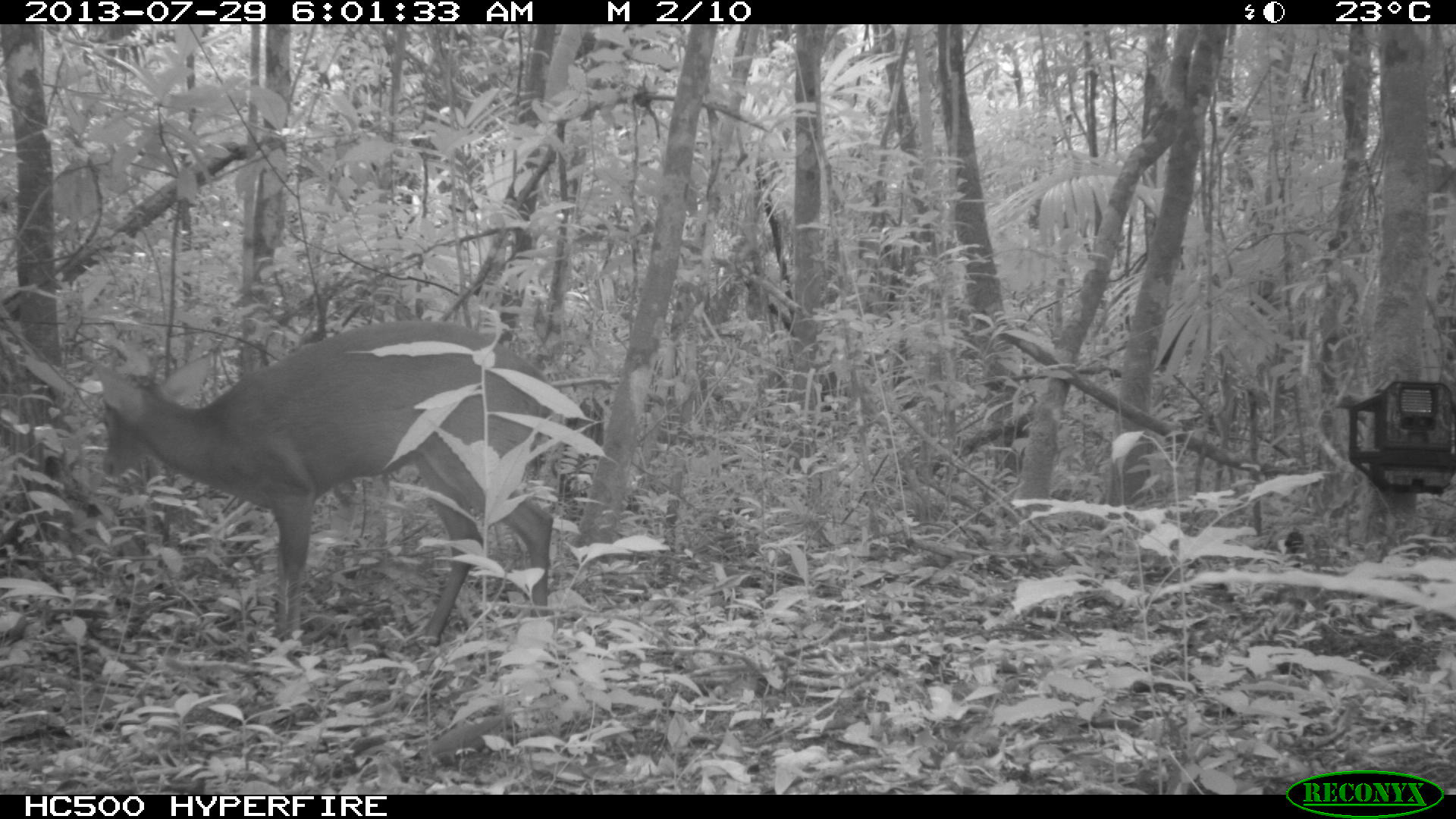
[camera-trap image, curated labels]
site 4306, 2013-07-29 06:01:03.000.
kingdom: Animalia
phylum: Chordata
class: Mammalia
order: Artiodactyla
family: Cervidae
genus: Mazama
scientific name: Mazama temama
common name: central american red brocket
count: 1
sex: male